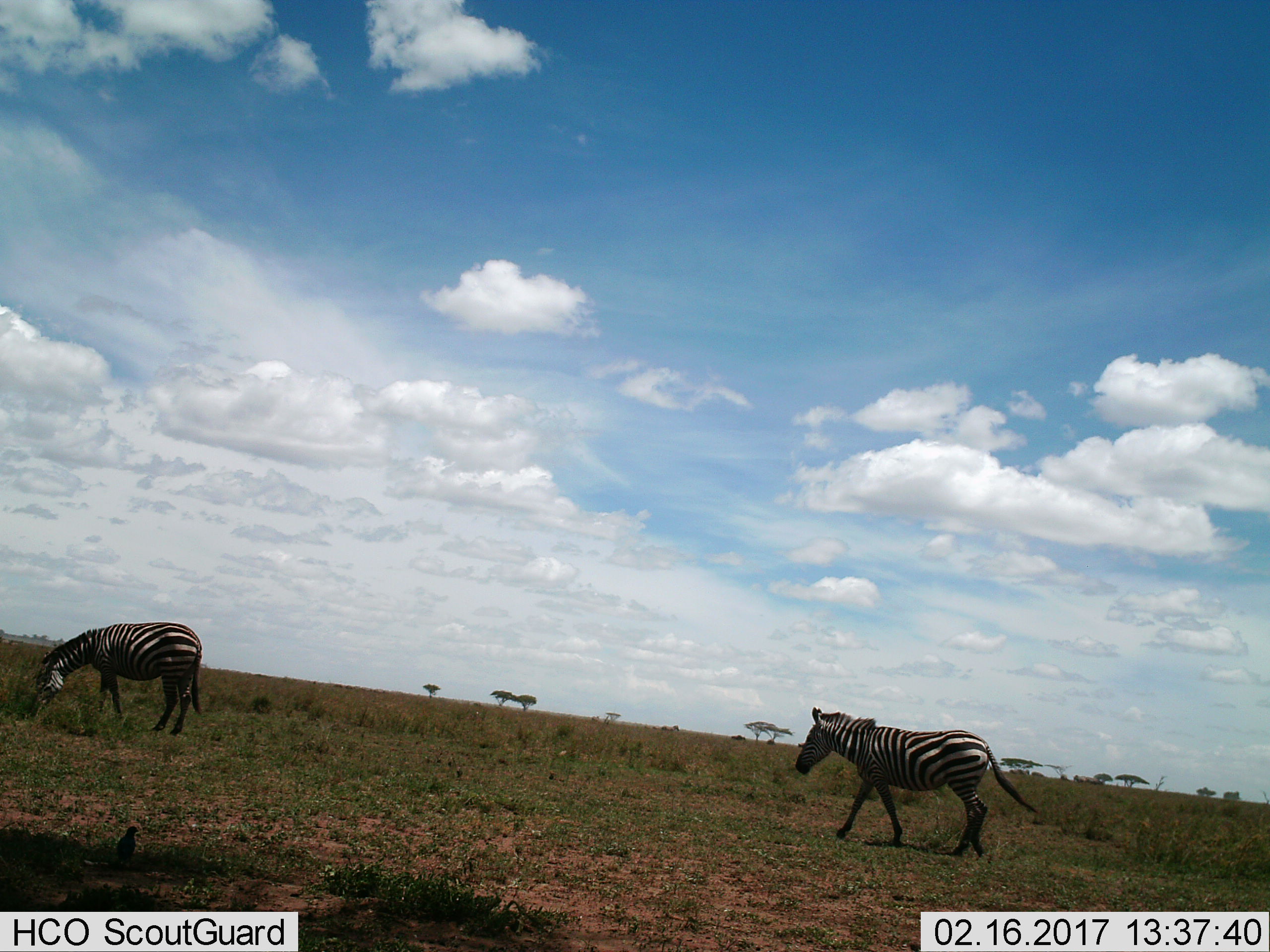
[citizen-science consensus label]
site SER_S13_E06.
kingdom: Animalia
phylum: Chordata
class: Mammalia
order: Perissodactyla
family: Equidae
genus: Equus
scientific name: Equus quagga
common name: plains zebra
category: zebraplains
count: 2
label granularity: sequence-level